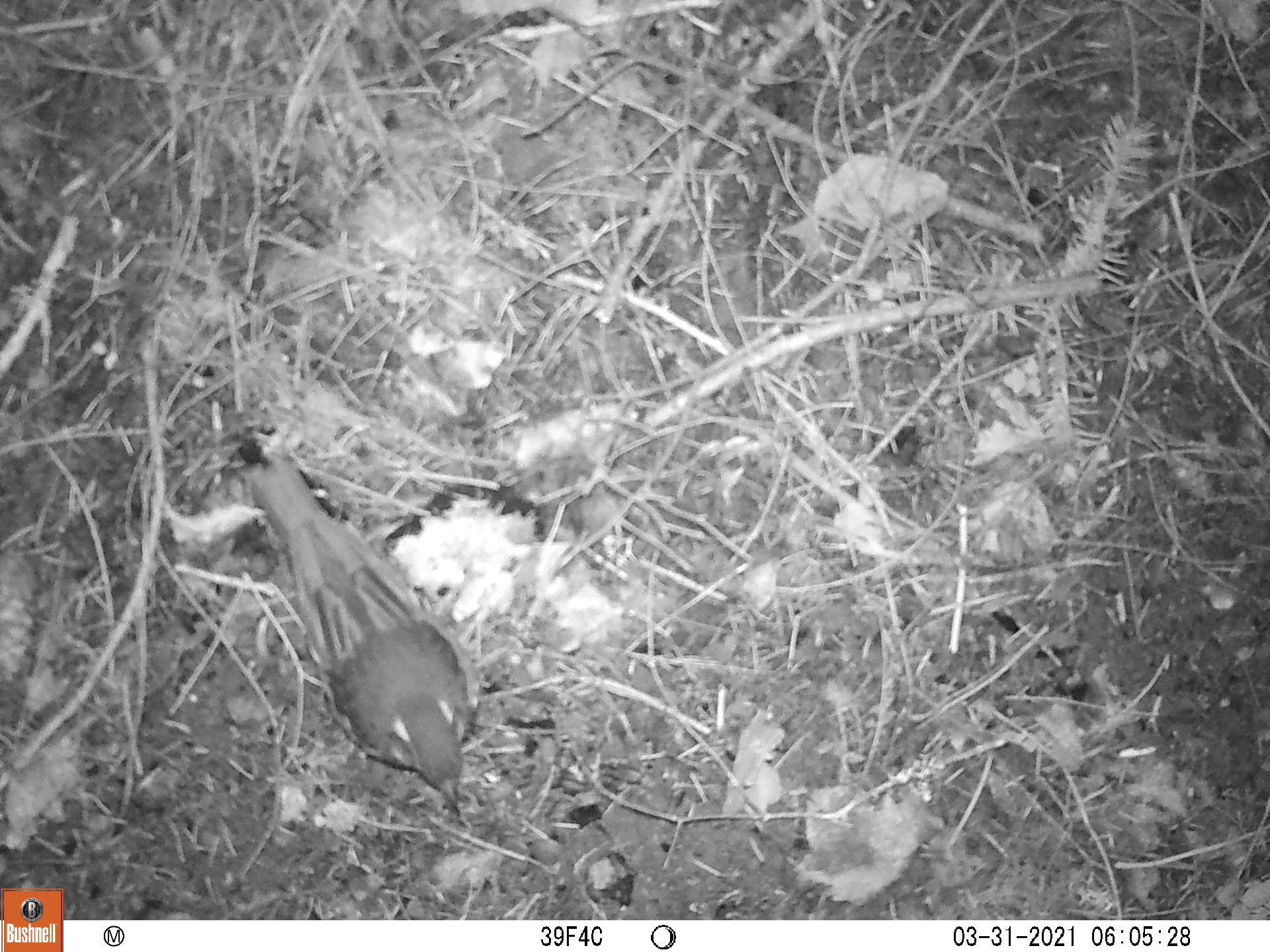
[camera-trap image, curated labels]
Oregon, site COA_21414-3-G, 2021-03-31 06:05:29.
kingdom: Animalia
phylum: Chordata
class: Aves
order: Passeriformes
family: Turdidae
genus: Ixoreus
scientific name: Ixoreus naevius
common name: varied thrush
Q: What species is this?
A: Varied thrush (Ixoreus naevius).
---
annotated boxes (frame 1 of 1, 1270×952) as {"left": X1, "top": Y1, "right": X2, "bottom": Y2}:
varied thrush: {"left": 190, "top": 401, "right": 525, "bottom": 853}